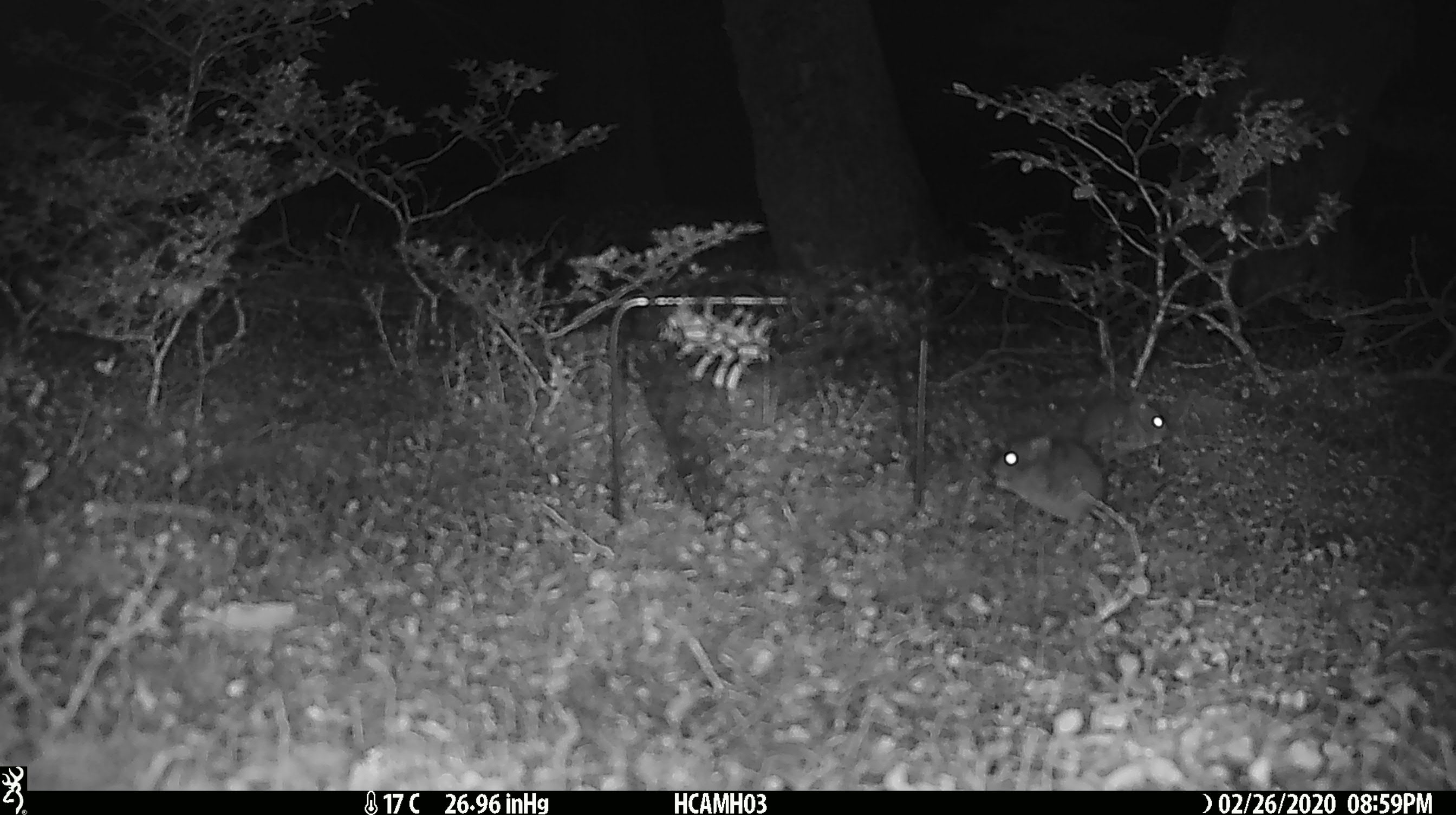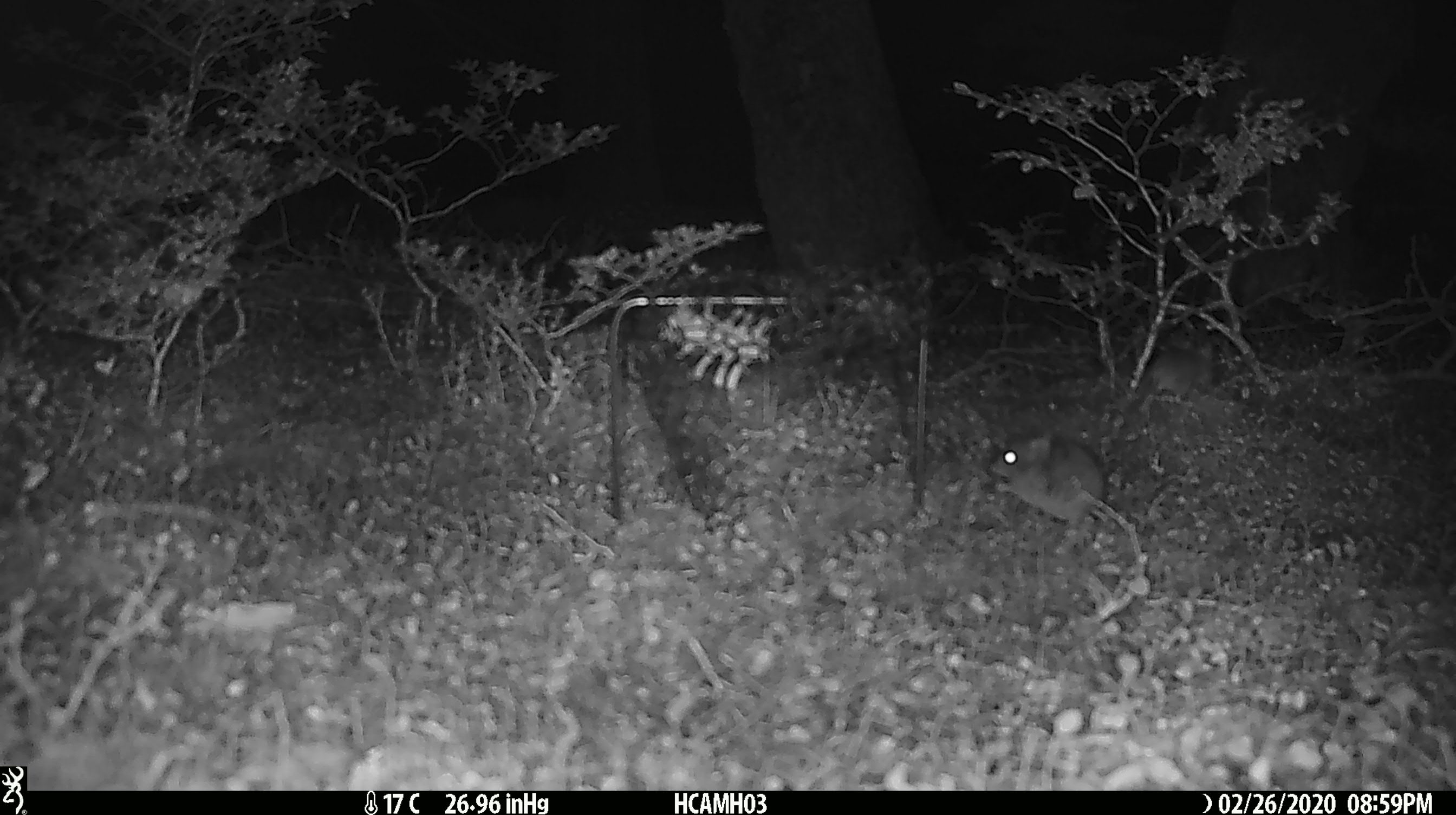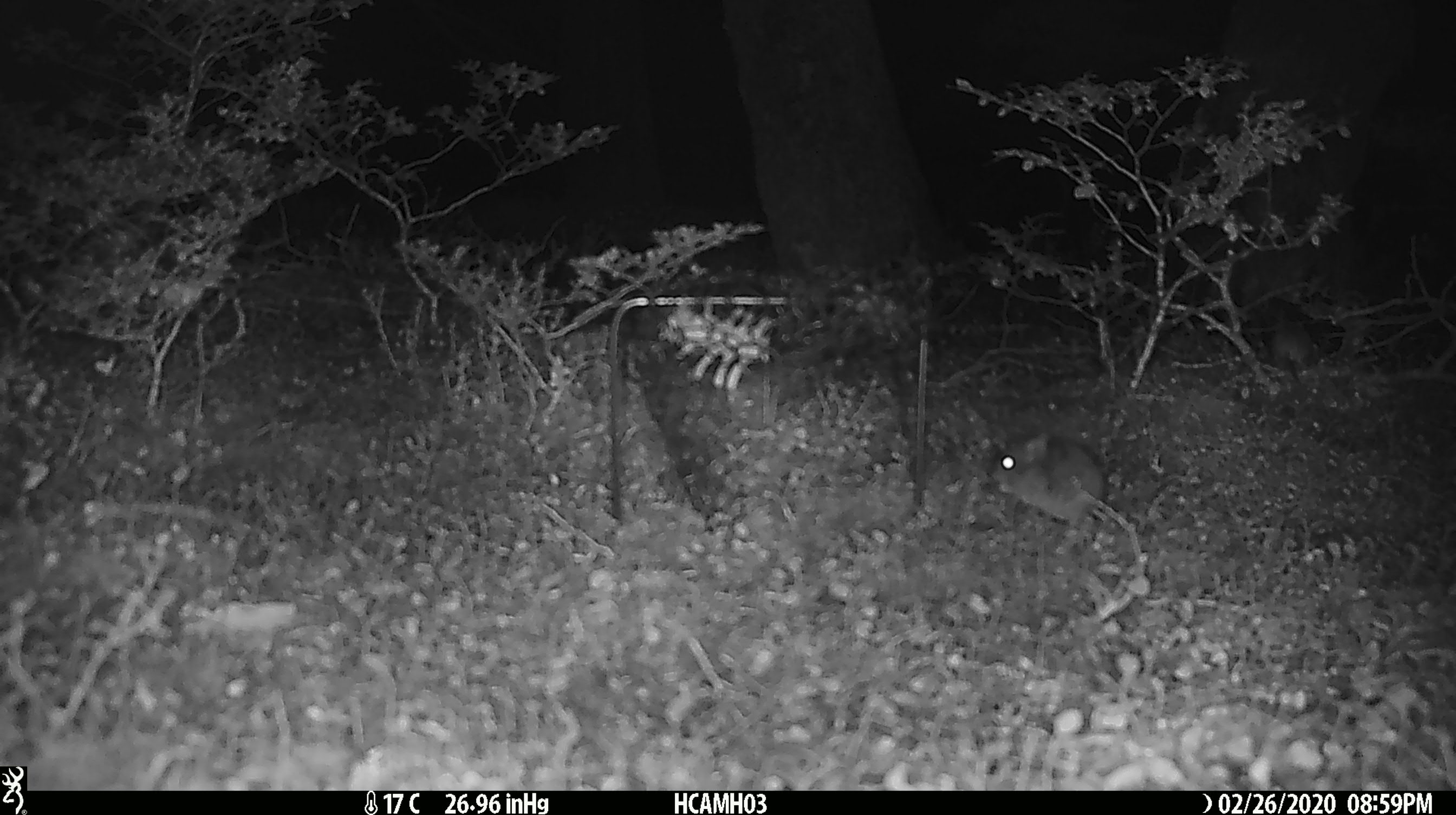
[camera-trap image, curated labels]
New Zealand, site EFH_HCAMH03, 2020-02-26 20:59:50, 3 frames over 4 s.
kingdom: Animalia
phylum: Chordata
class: Mammalia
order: Rodentia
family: Muridae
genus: Mus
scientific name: Mus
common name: mouse